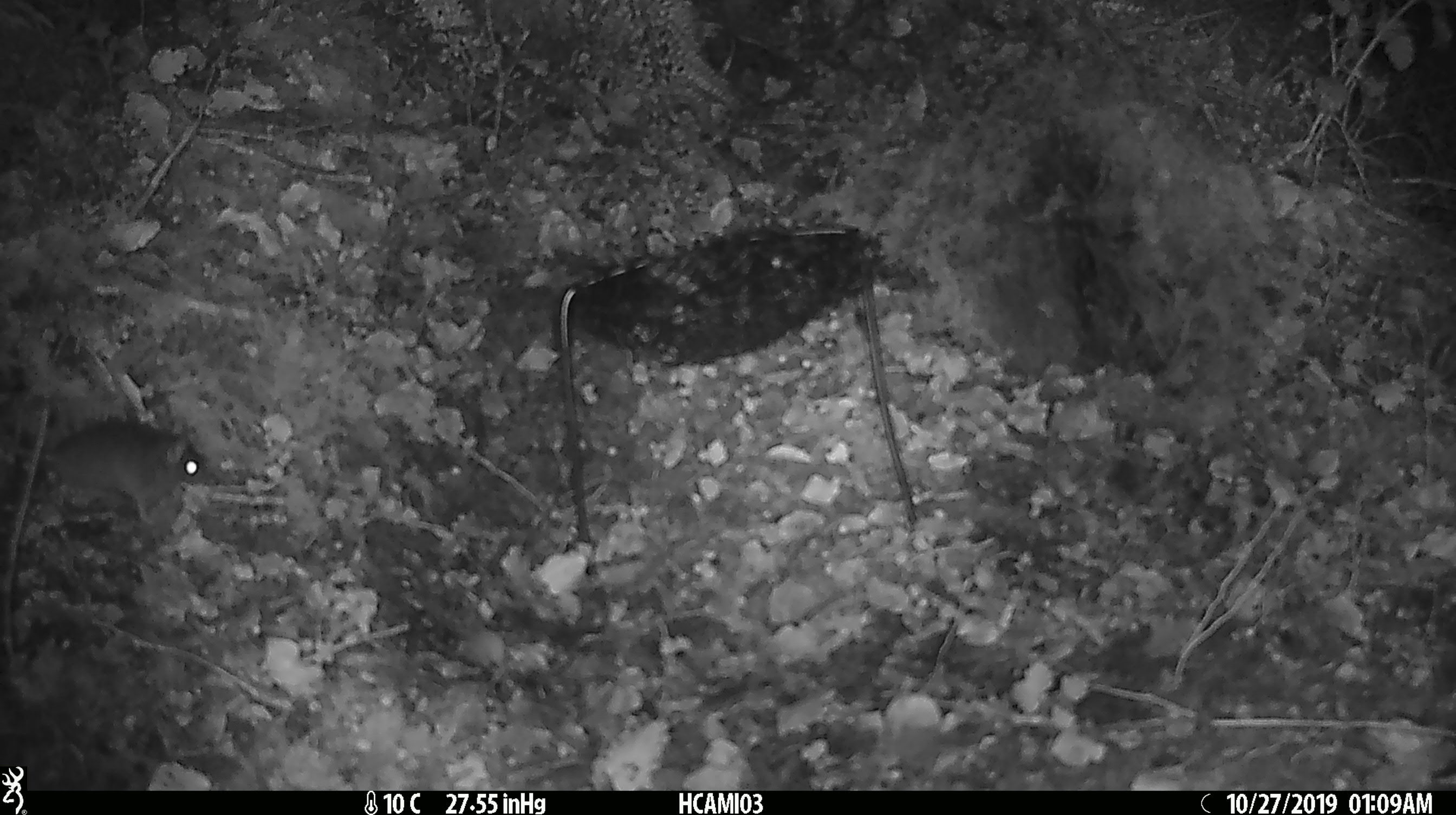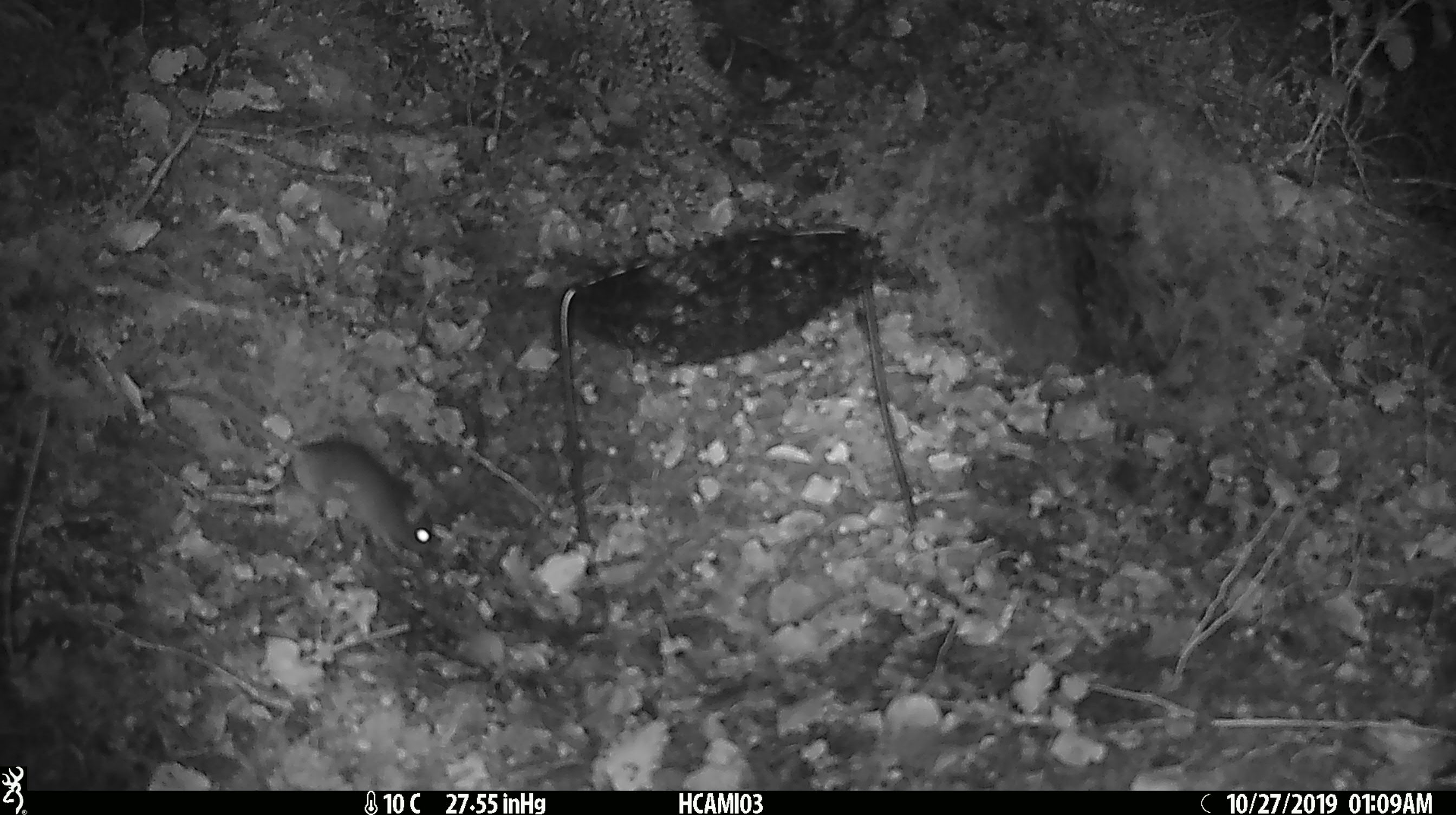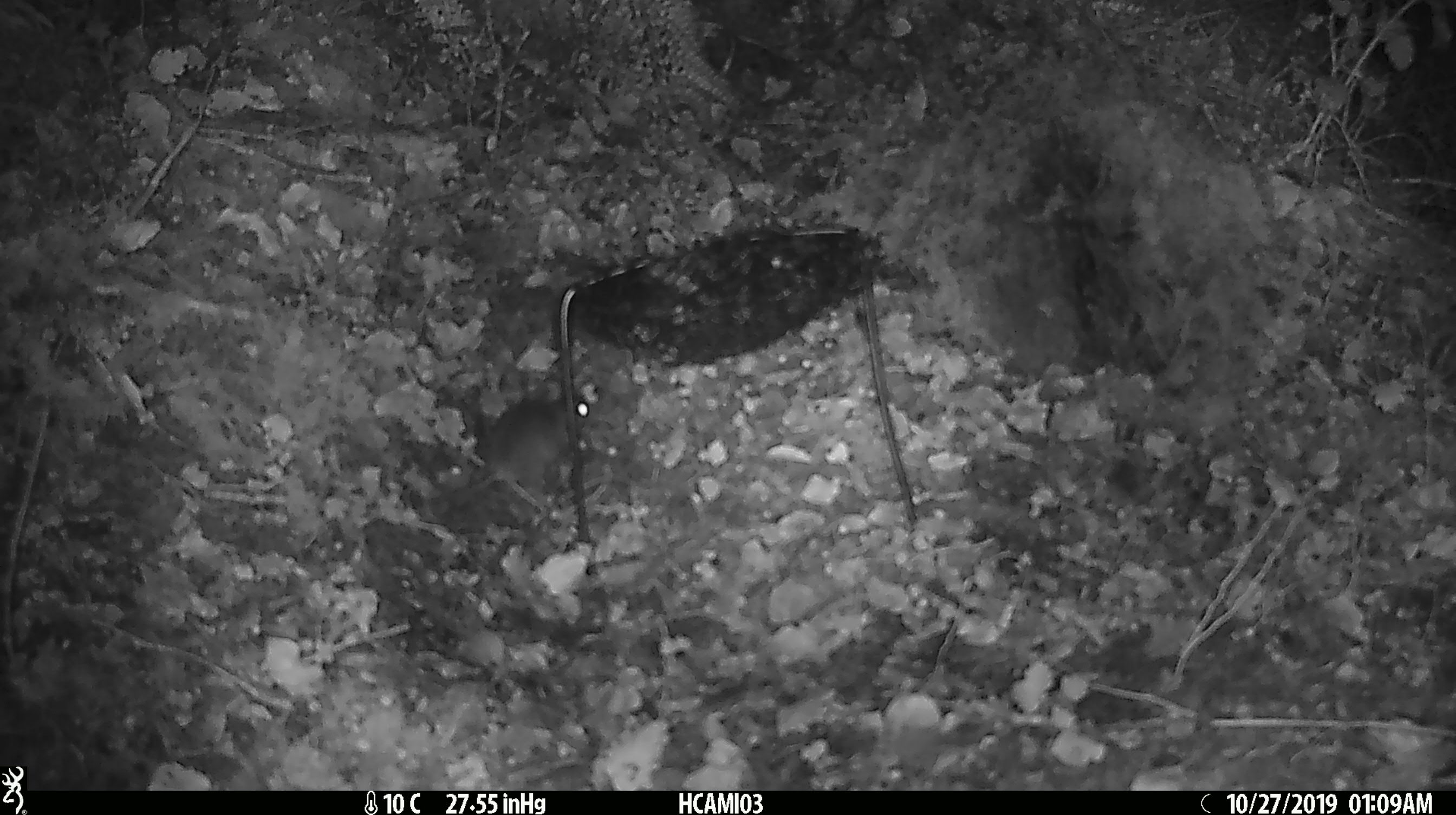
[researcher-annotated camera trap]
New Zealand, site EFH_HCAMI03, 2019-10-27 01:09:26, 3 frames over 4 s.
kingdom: Animalia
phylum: Chordata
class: Mammalia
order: Rodentia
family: Muridae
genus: Mus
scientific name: Mus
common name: mouse